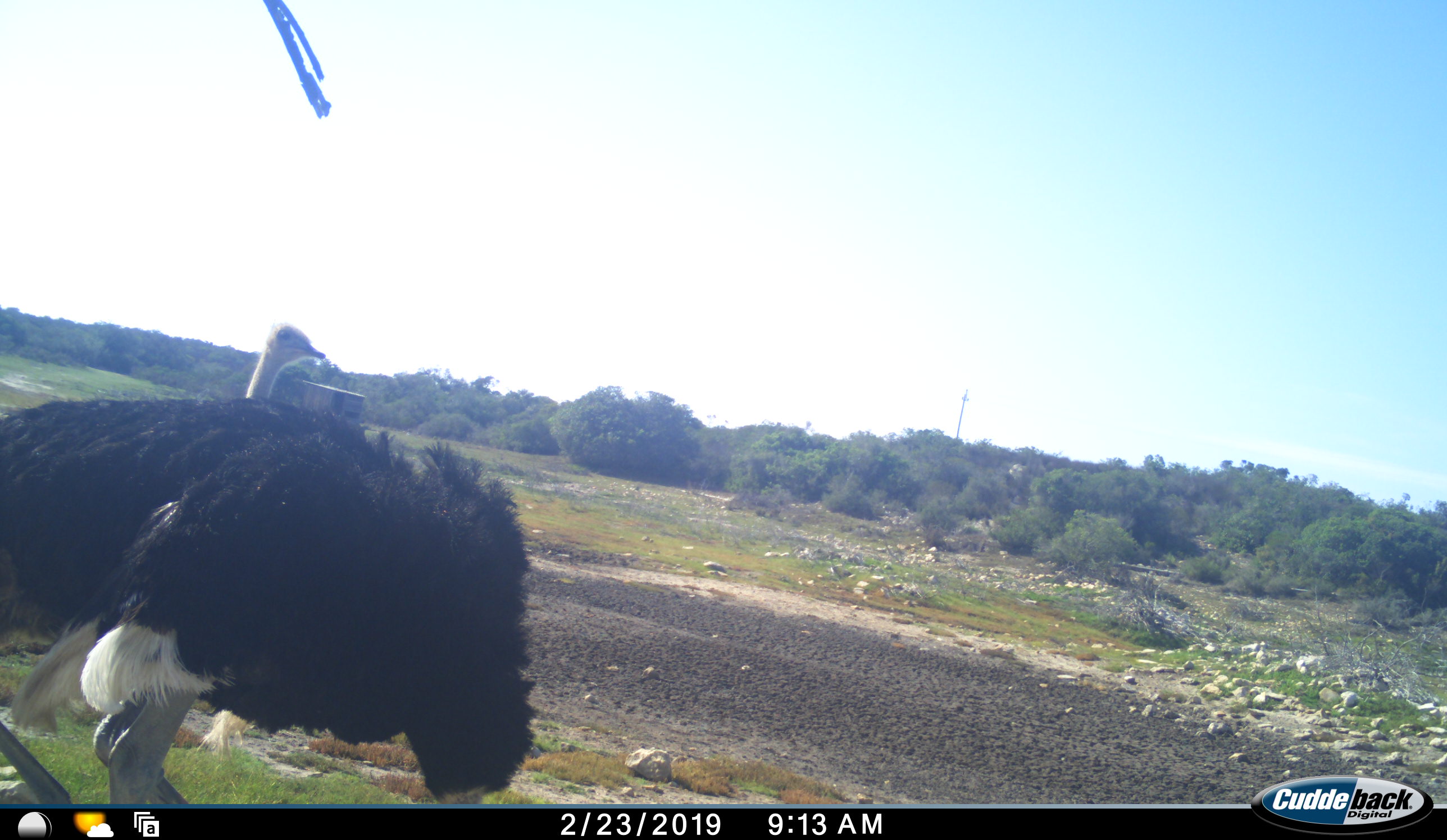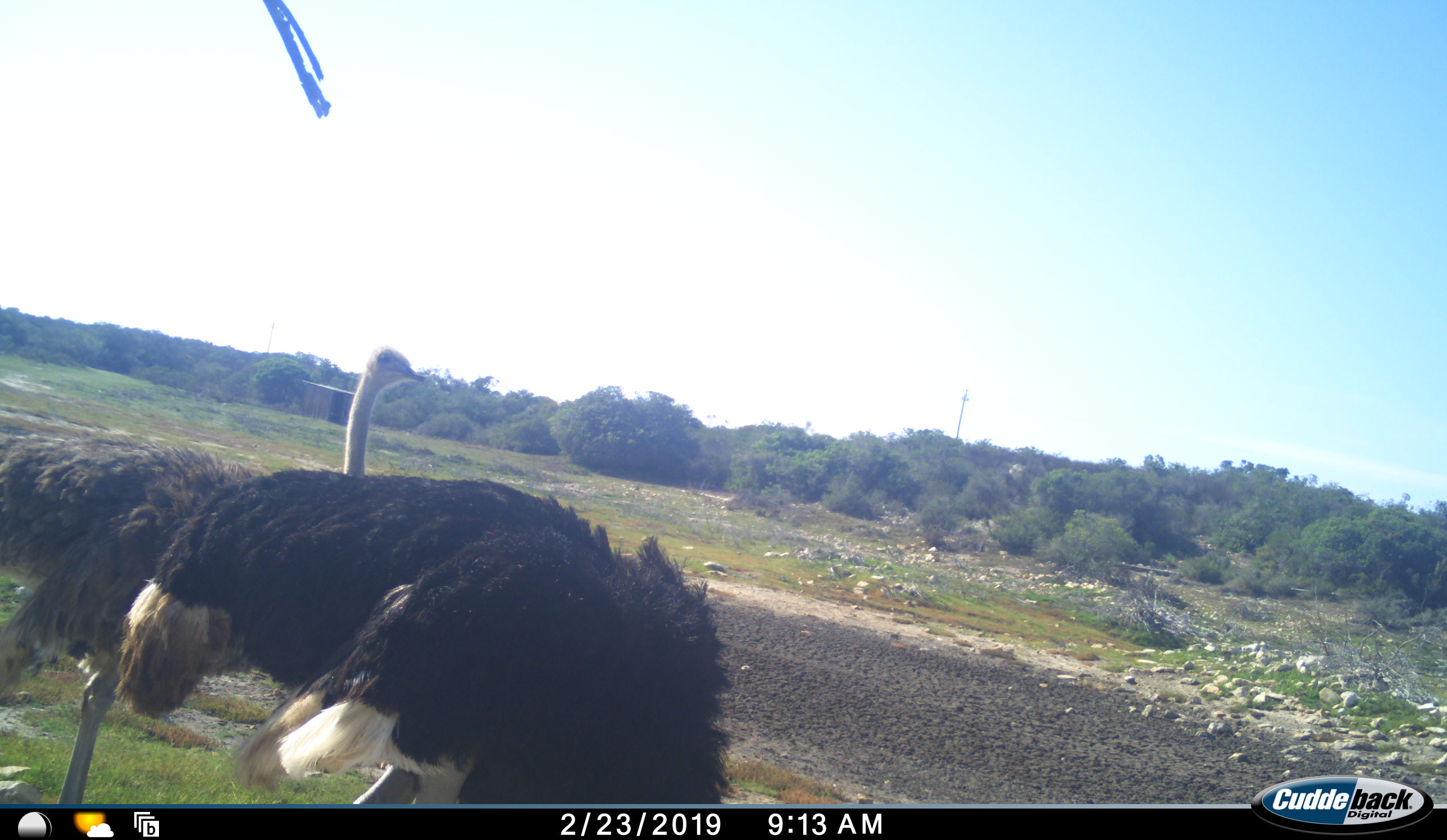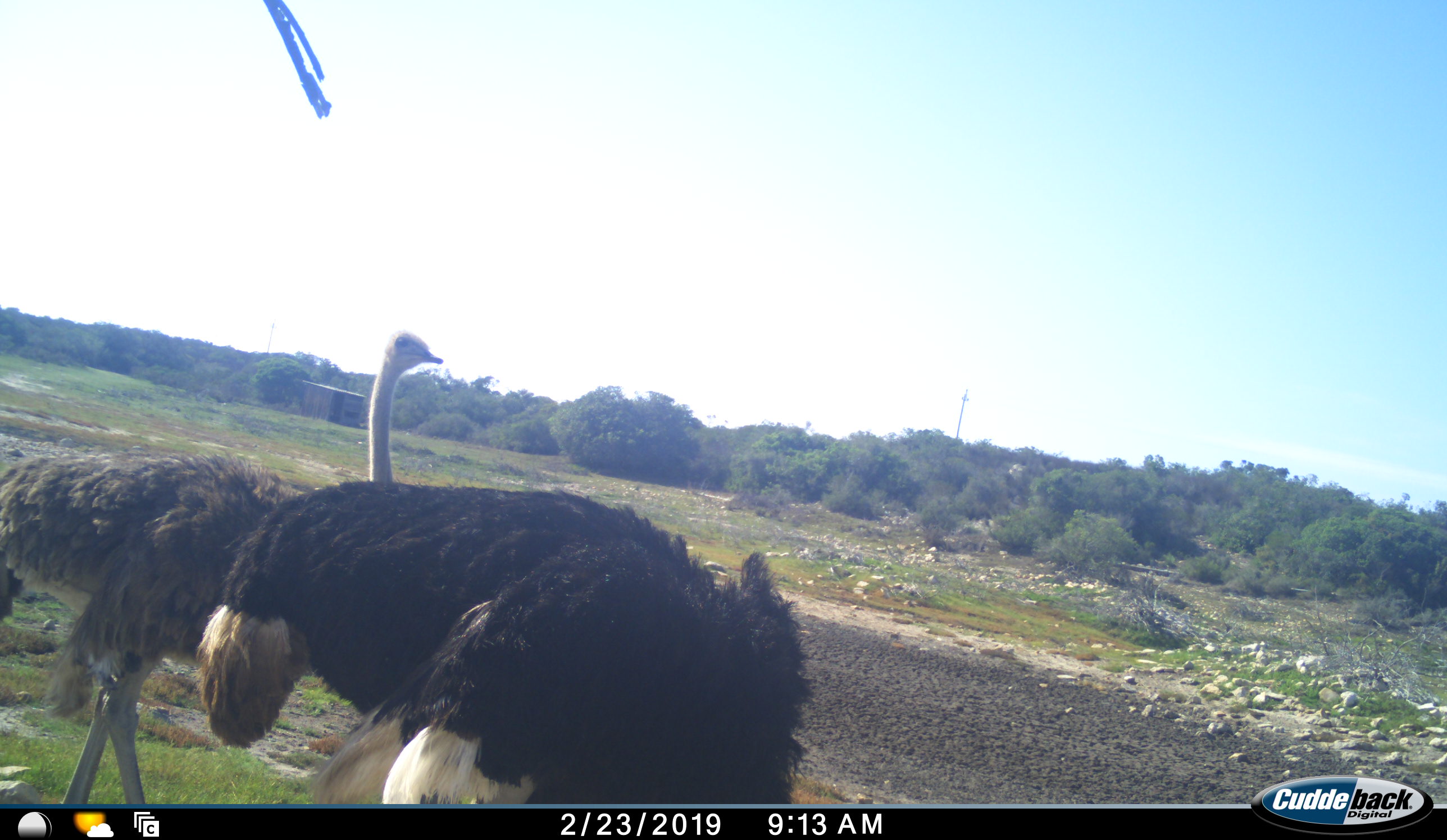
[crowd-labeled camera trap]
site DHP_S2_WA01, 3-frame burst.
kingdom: Animalia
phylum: Chordata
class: Aves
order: Struthioniformes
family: Struthionidae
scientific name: Struthionidae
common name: ostrich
Ostrich (Struthionidae), count 2. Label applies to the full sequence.